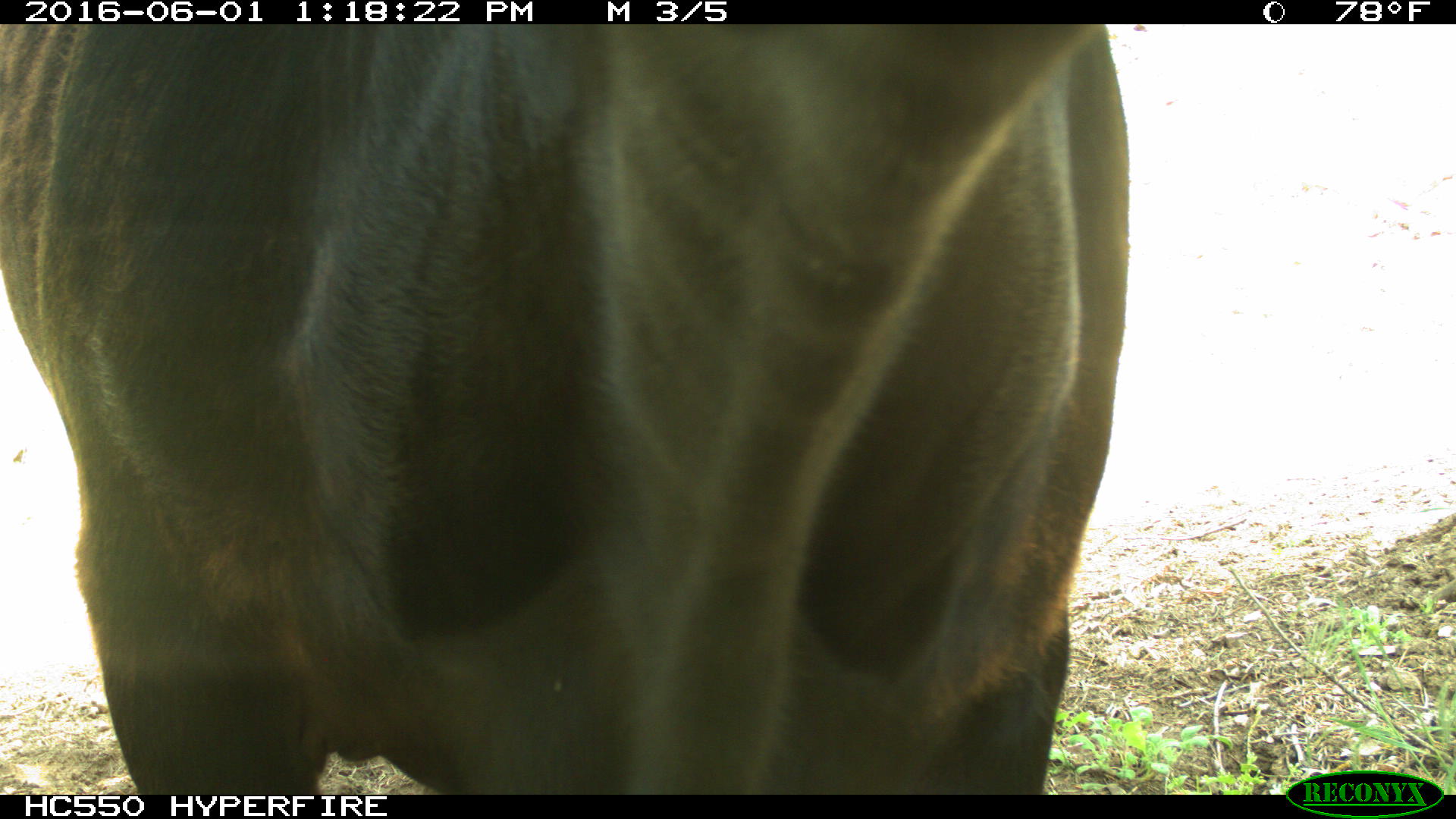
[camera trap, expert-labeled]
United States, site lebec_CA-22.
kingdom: Animalia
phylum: Chordata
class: Mammalia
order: Artiodactyla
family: Bovidae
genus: Bos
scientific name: Bos taurus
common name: domestic cow